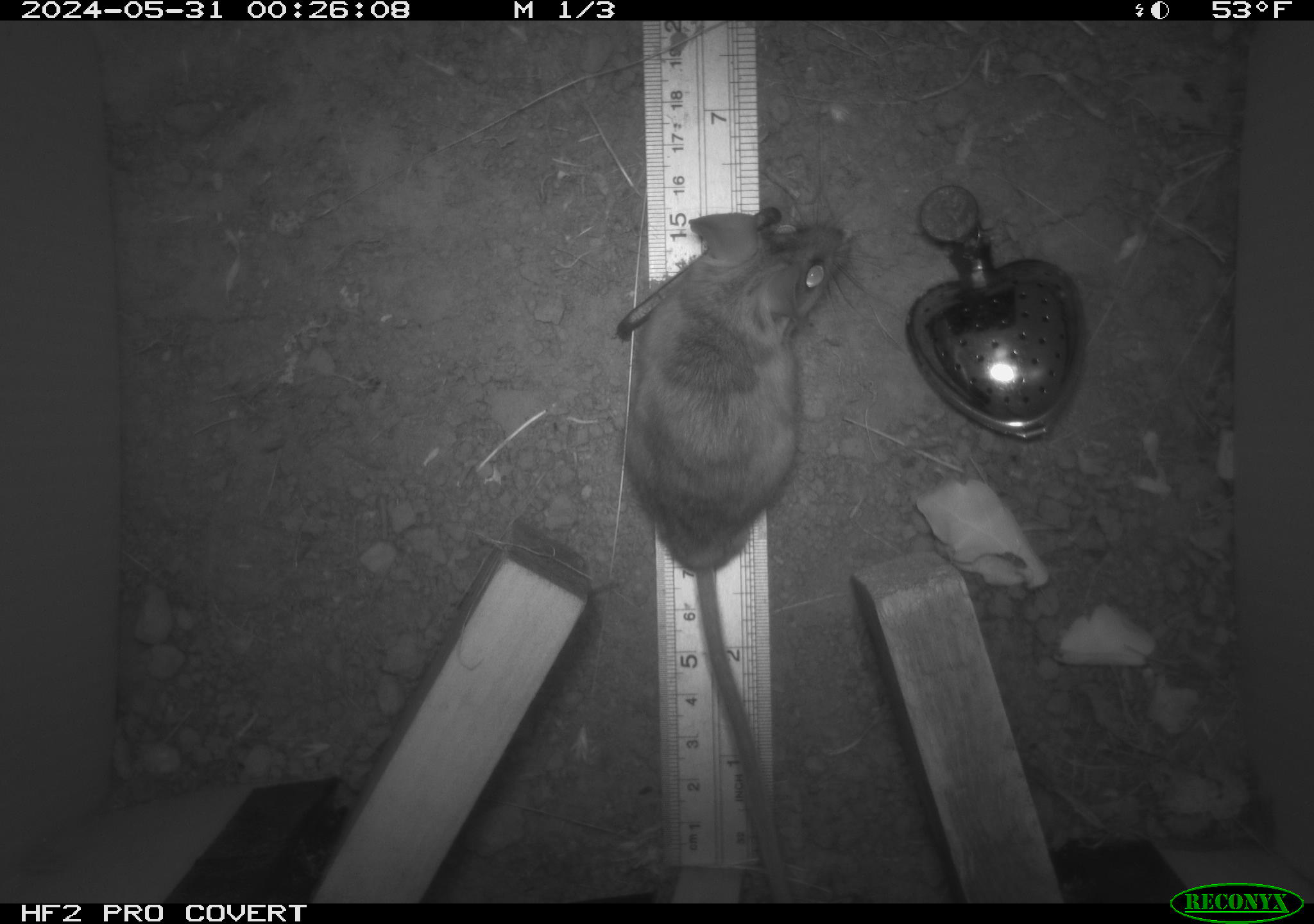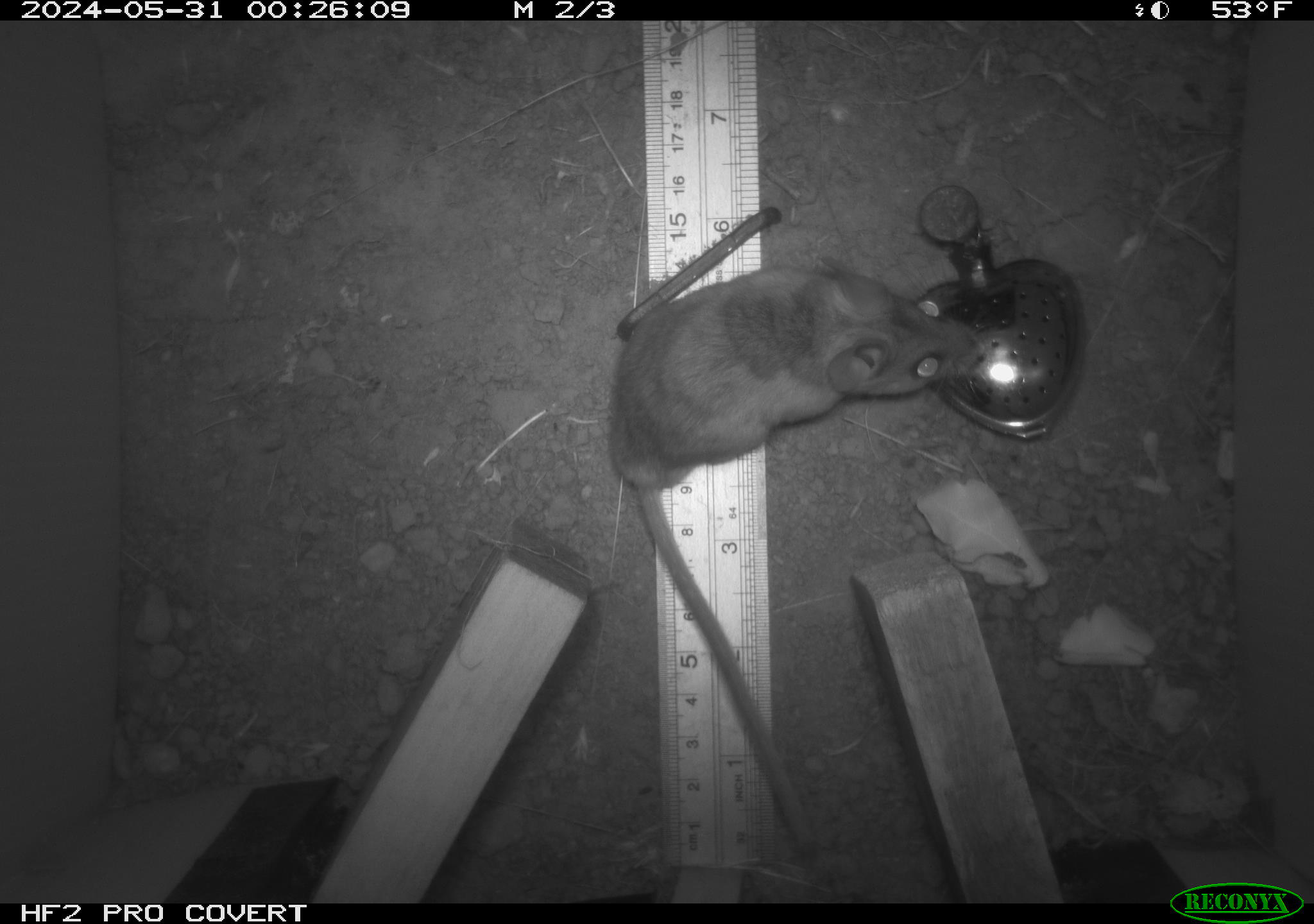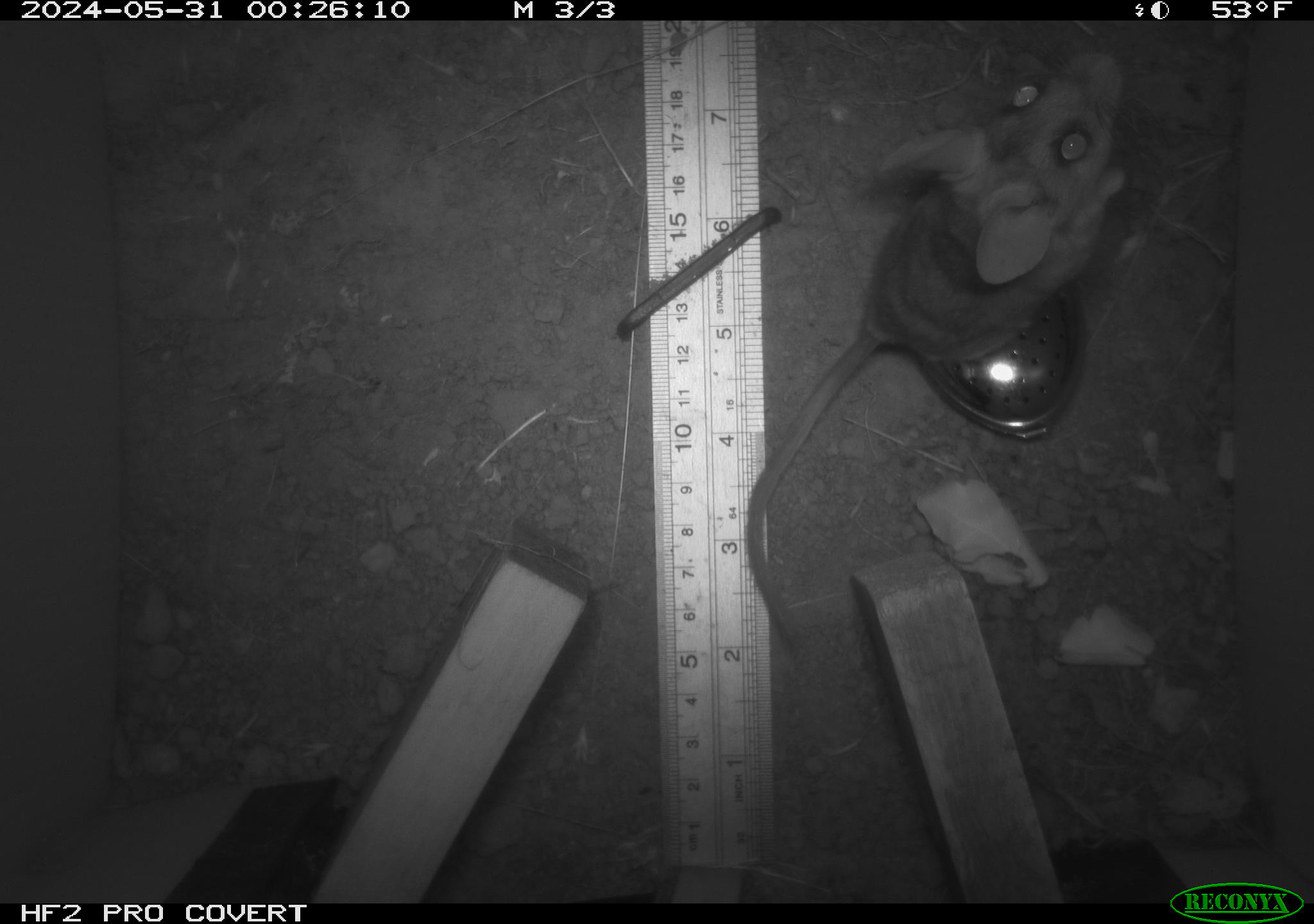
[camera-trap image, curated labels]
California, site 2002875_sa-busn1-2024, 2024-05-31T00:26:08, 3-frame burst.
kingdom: Animalia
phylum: Chordata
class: Mammalia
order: Rodentia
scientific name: Rodentia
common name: rodent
Rodent (Rodentia).